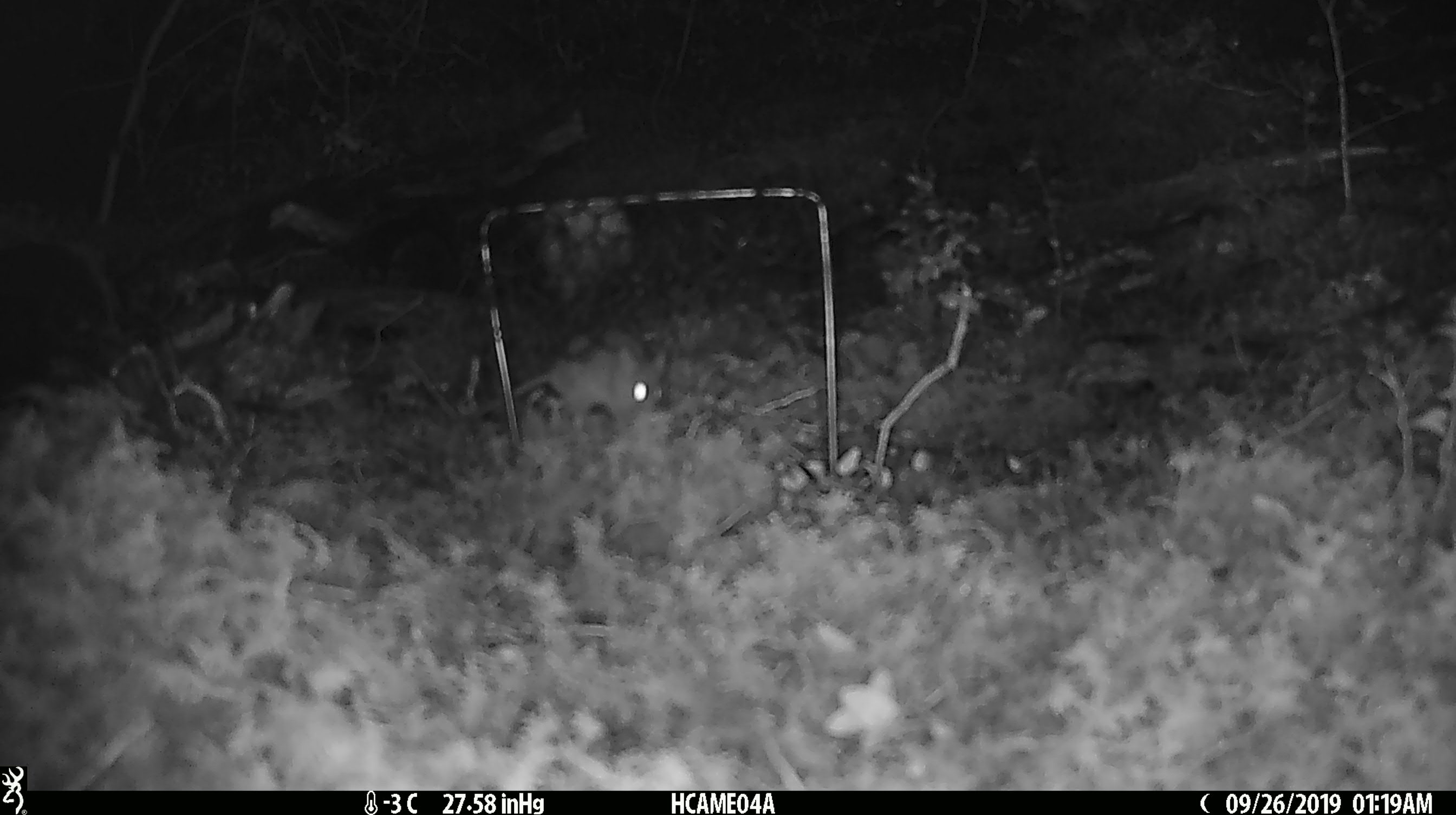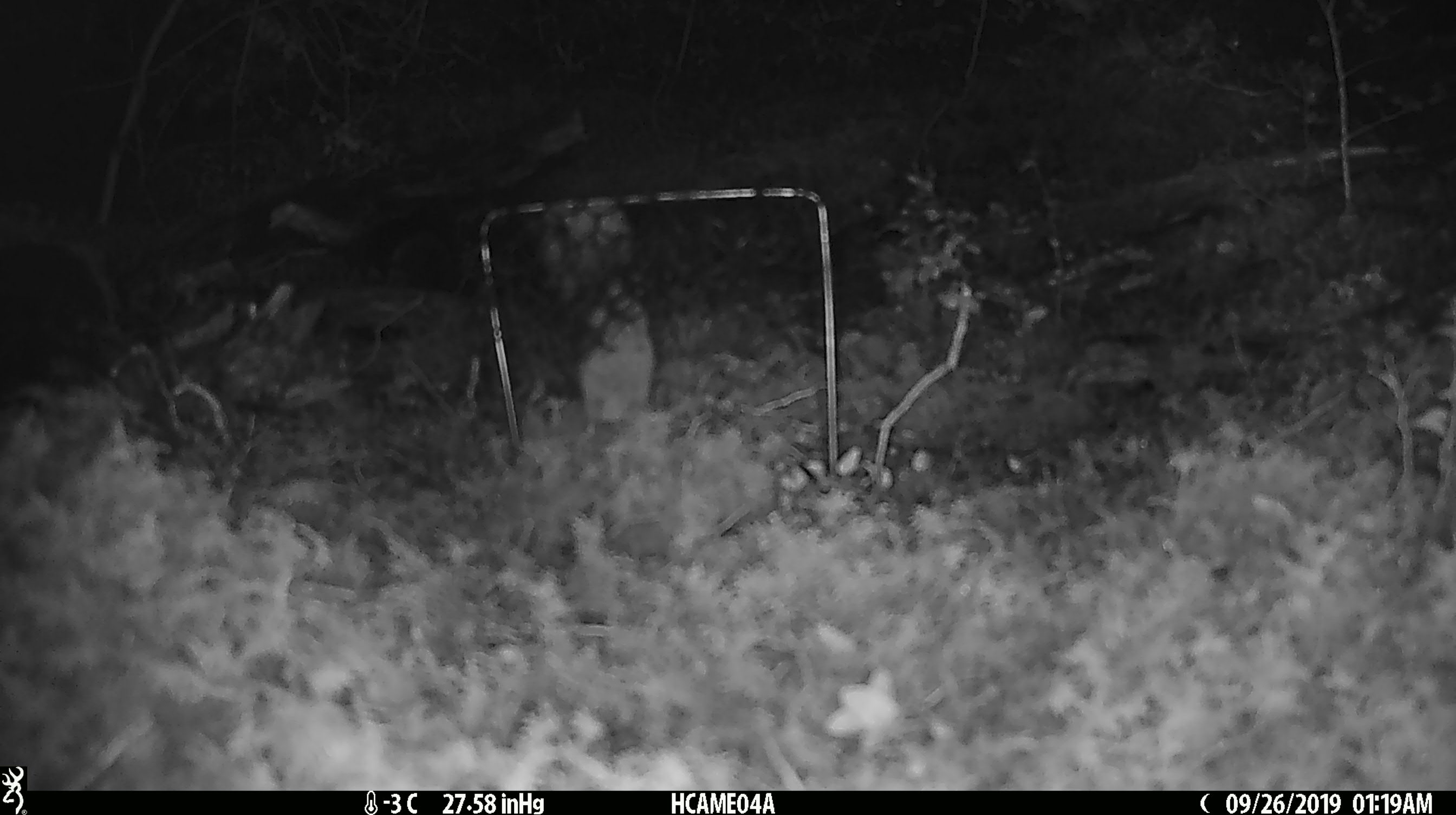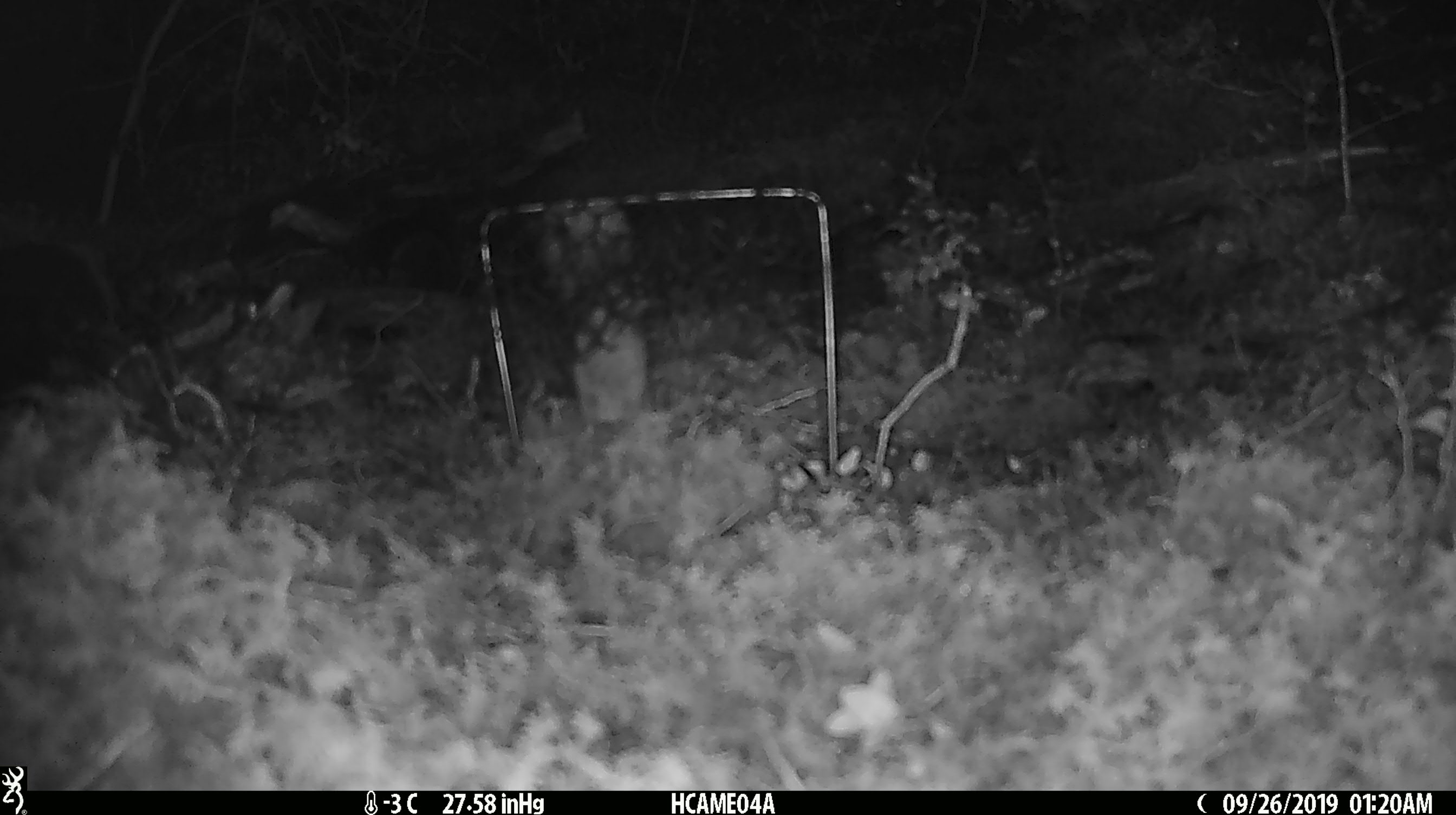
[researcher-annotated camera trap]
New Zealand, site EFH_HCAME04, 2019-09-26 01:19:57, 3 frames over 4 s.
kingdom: Animalia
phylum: Chordata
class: Mammalia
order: Rodentia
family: Muridae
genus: Mus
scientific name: Mus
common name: mouse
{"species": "mouse (Mus)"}